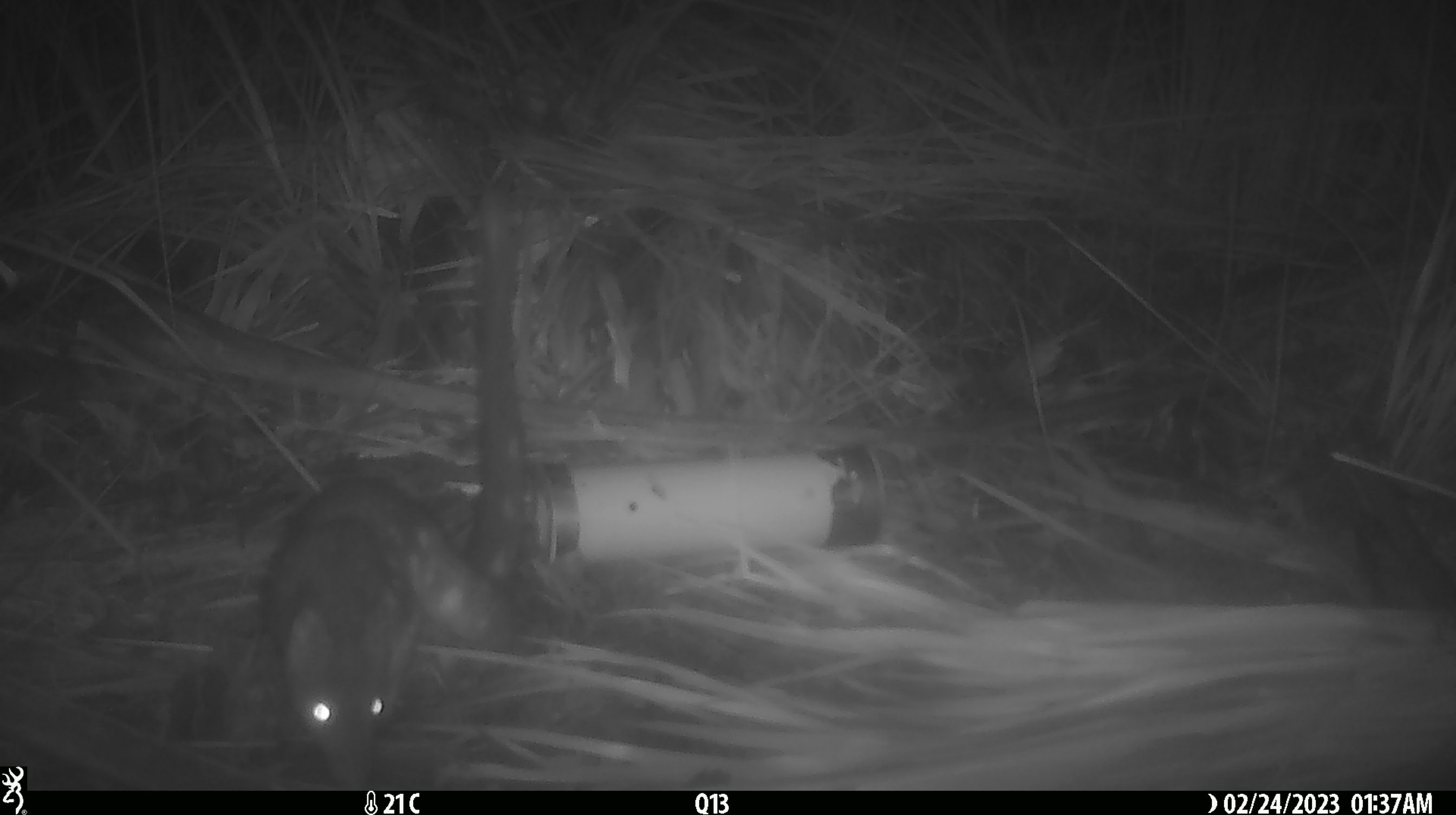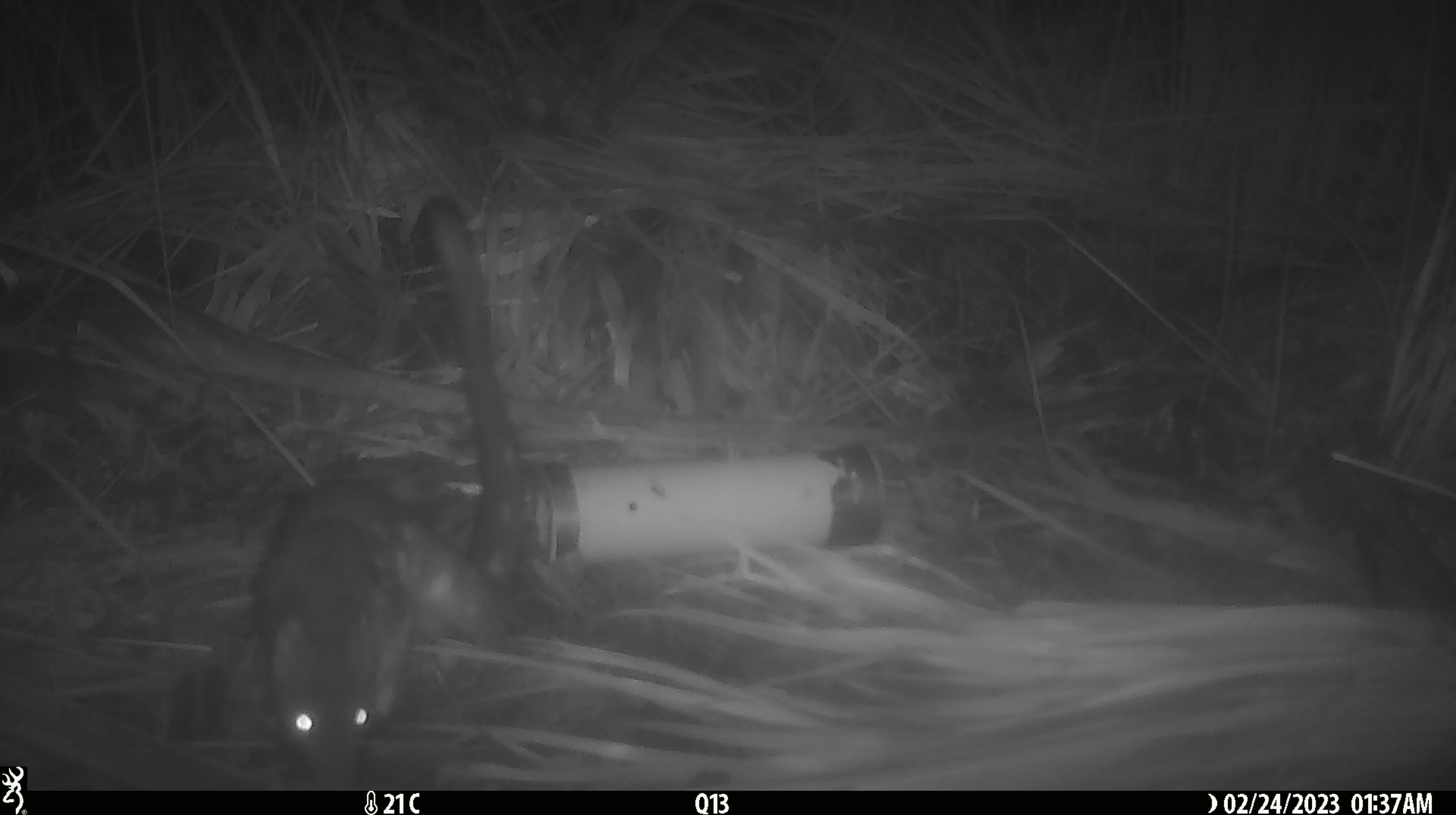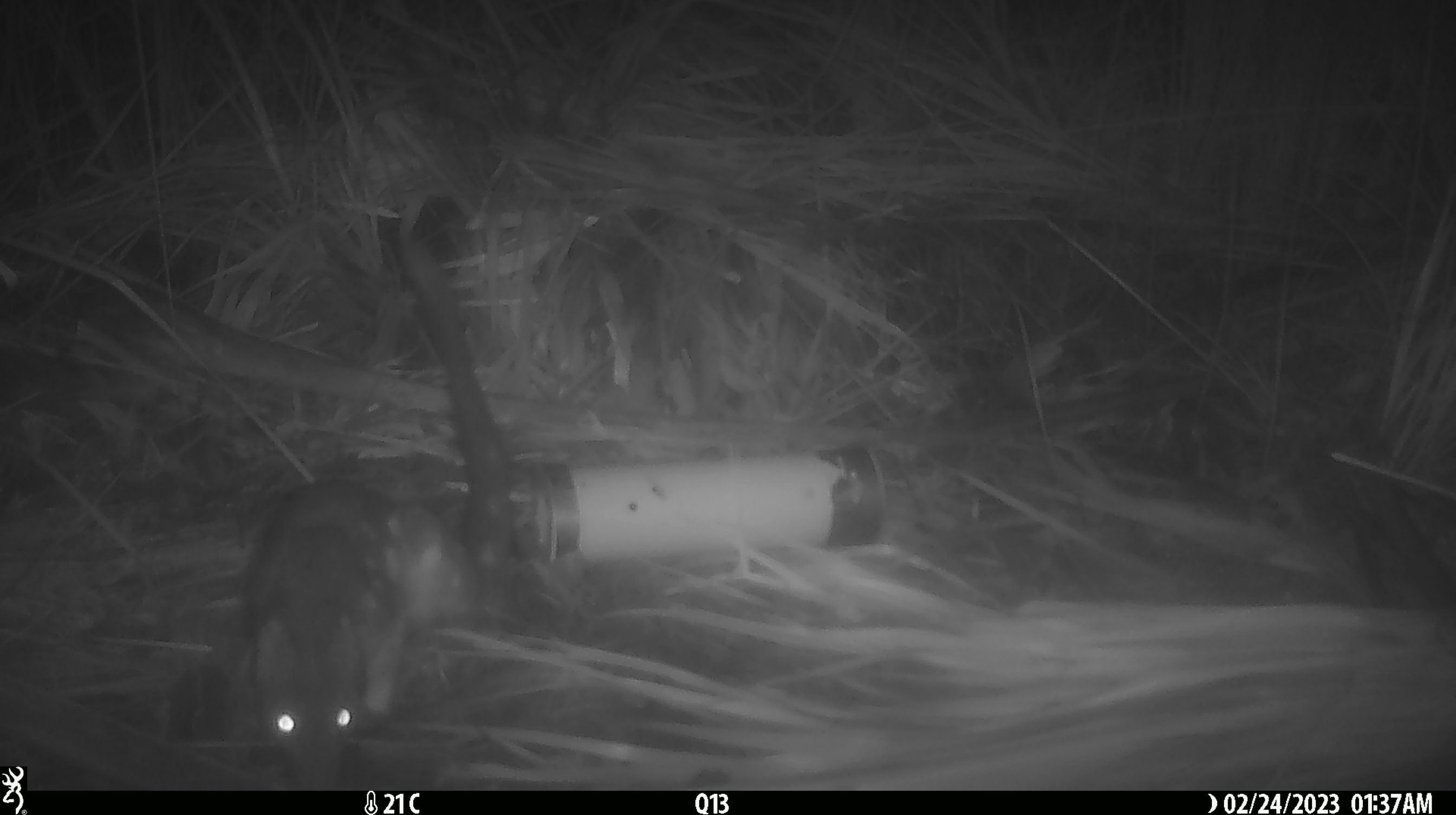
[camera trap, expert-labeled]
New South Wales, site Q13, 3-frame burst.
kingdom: Animalia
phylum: Chordata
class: Mammalia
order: Dasyuromorphia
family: Dasyuridae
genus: Dasyurus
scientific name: Dasyurus maculatus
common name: spotted-tailed quoll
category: quoll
Quoll (spotted-tailed quoll) (Dasyurus maculatus).